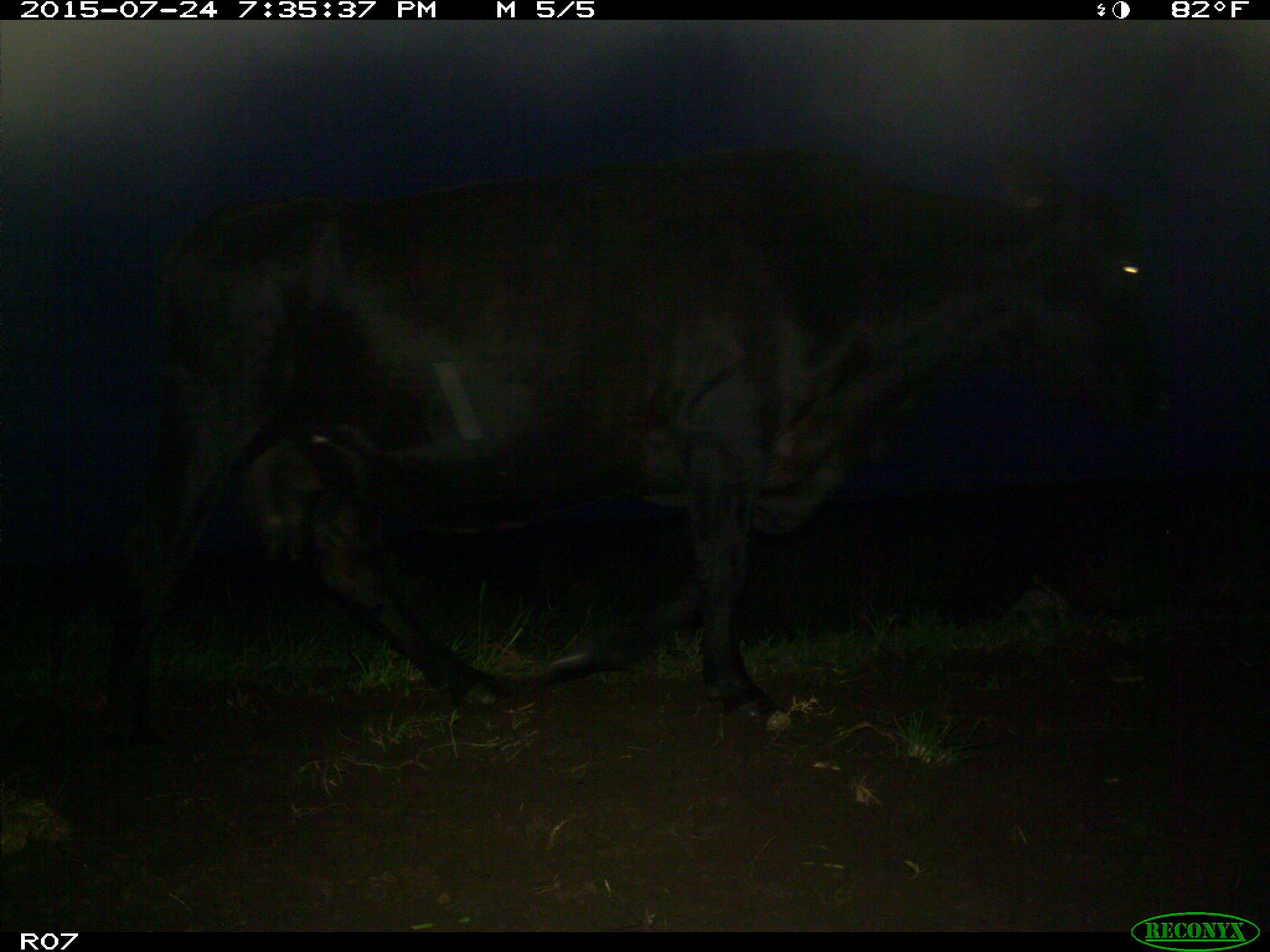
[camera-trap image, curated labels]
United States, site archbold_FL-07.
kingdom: Animalia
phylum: Chordata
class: Mammalia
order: Artiodactyla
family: Bovidae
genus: Bos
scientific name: Bos taurus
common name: domestic cow